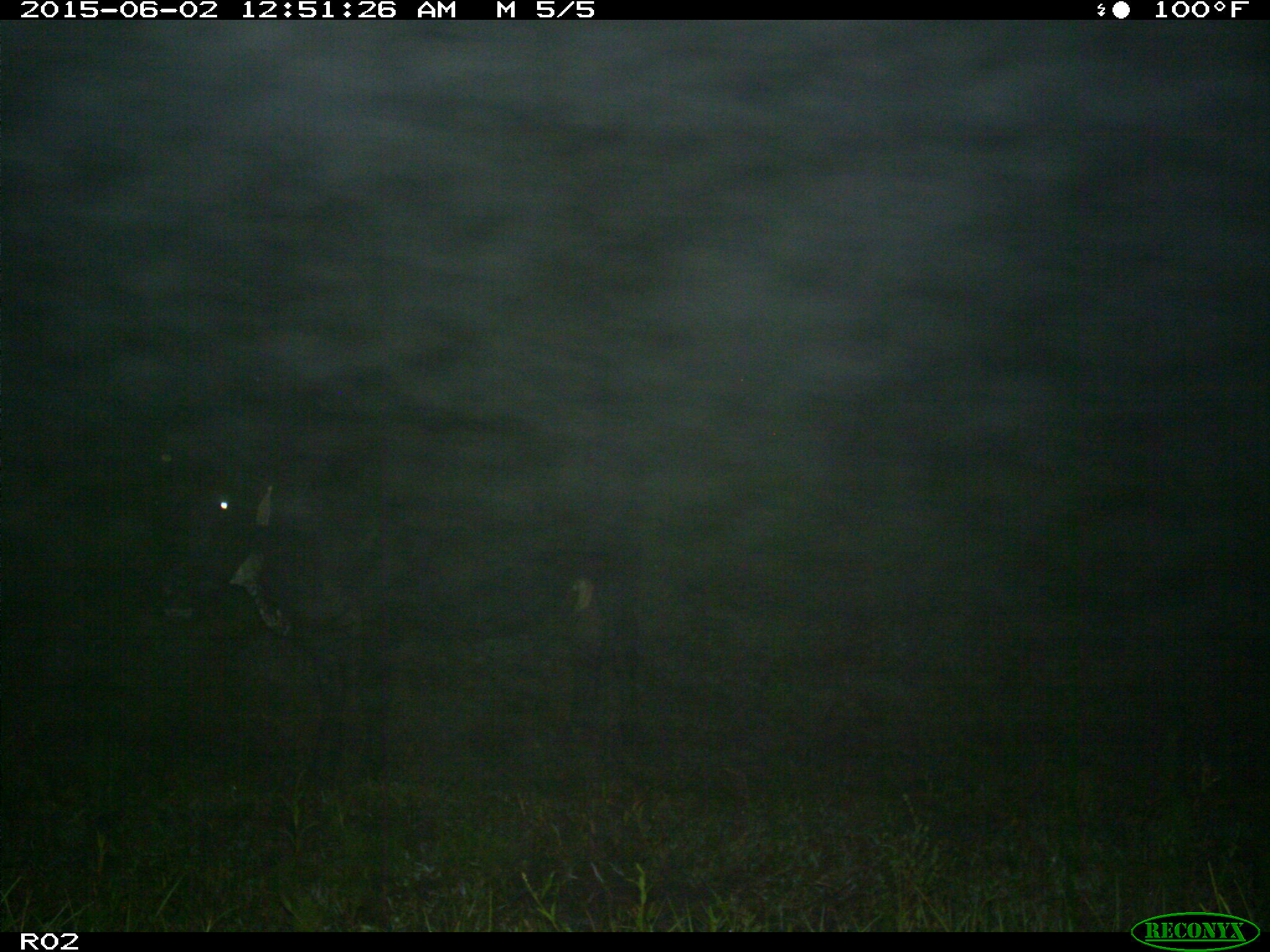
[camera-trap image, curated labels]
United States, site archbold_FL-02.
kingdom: Animalia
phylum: Chordata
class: Mammalia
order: Artiodactyla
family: Bovidae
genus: Bos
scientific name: Bos taurus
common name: domestic cow